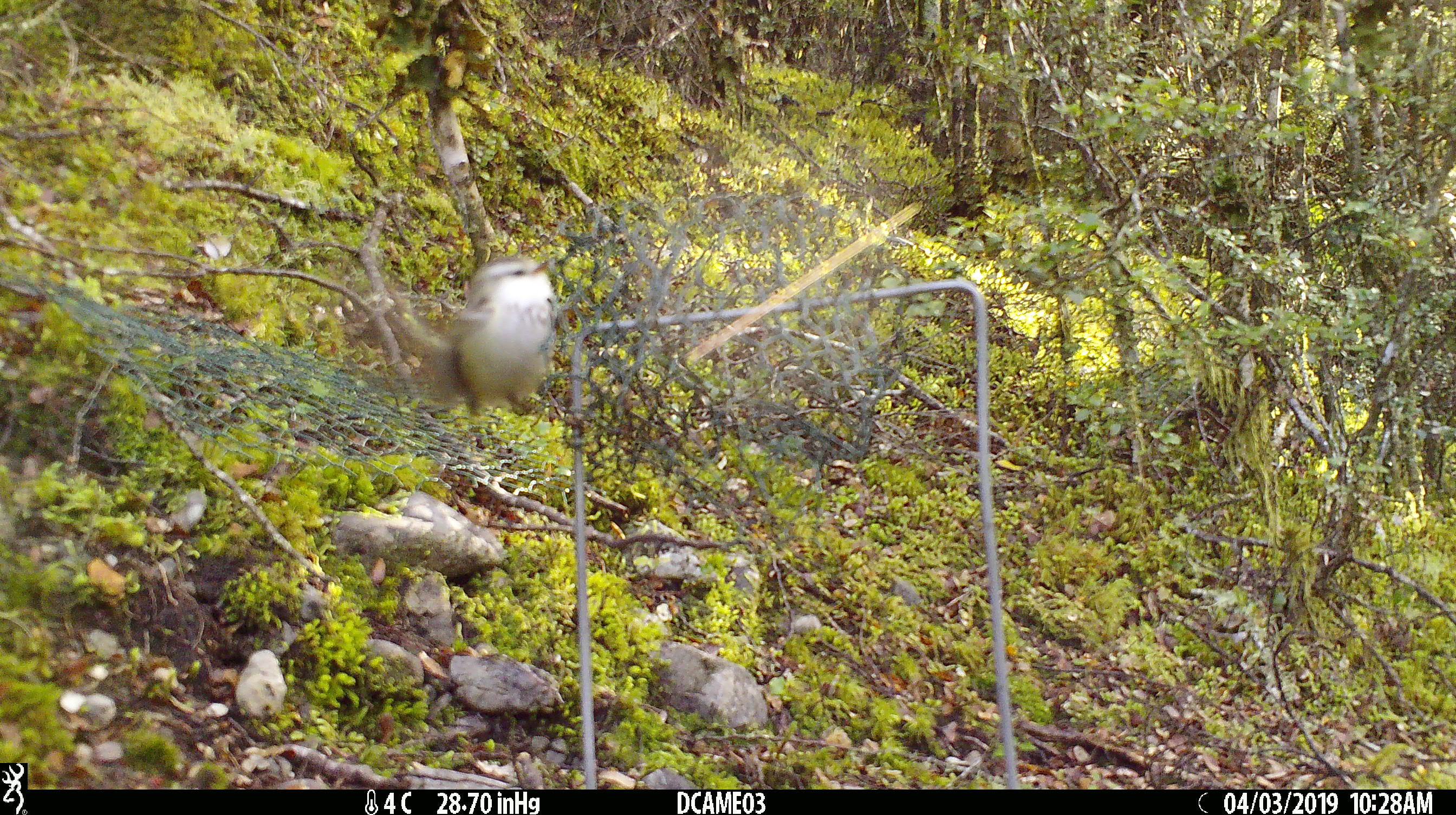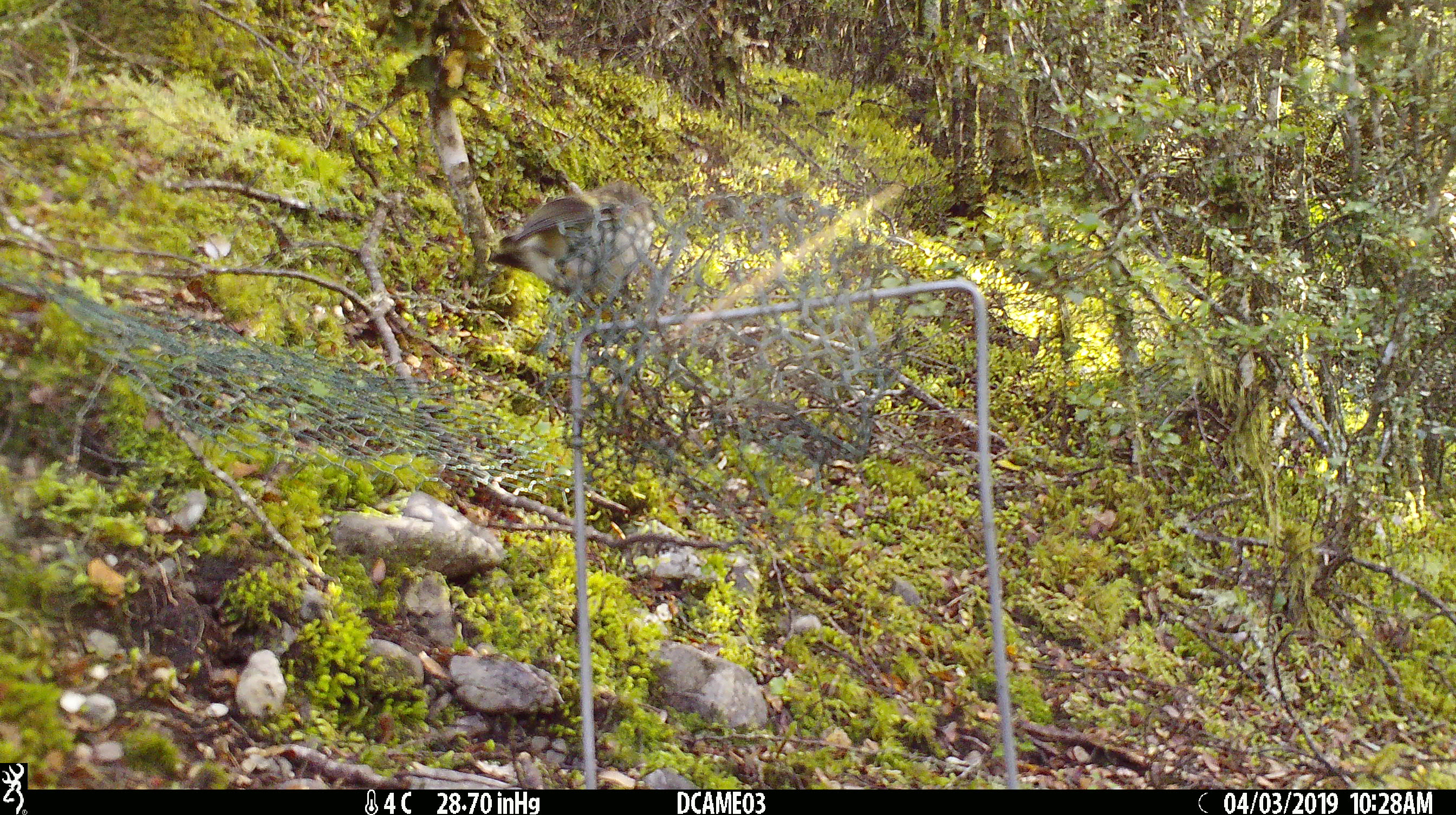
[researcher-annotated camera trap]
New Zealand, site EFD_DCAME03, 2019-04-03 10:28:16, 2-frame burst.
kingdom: Animalia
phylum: Chordata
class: Aves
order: Passeriformes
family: Acanthisittidae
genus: Acanthisitta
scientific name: Acanthisitta chloris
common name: rifleman